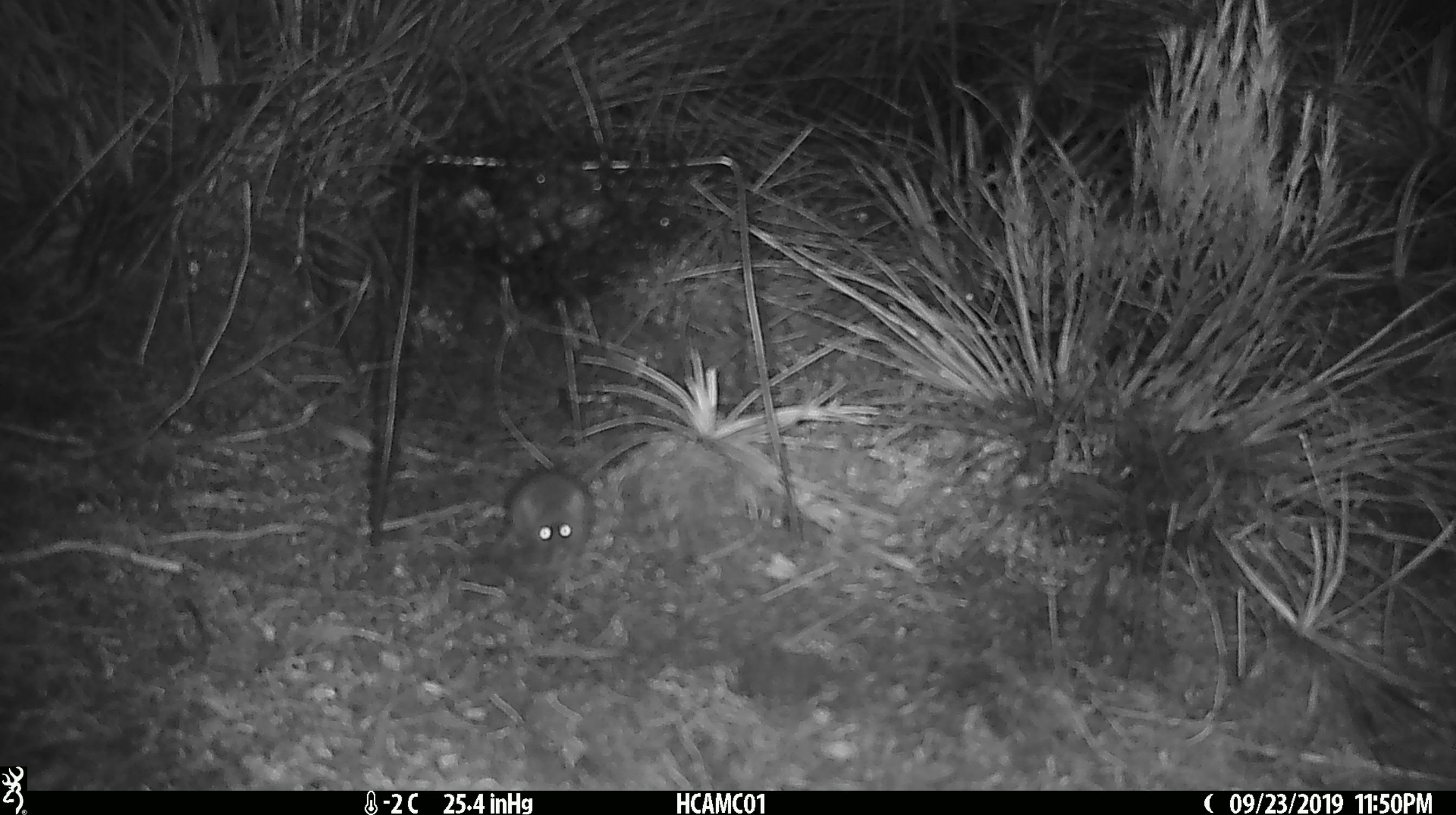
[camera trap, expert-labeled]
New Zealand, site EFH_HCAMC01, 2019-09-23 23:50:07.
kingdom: Animalia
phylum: Chordata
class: Mammalia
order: Rodentia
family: Muridae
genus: Mus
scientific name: Mus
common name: mouse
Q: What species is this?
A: Mouse (Mus).